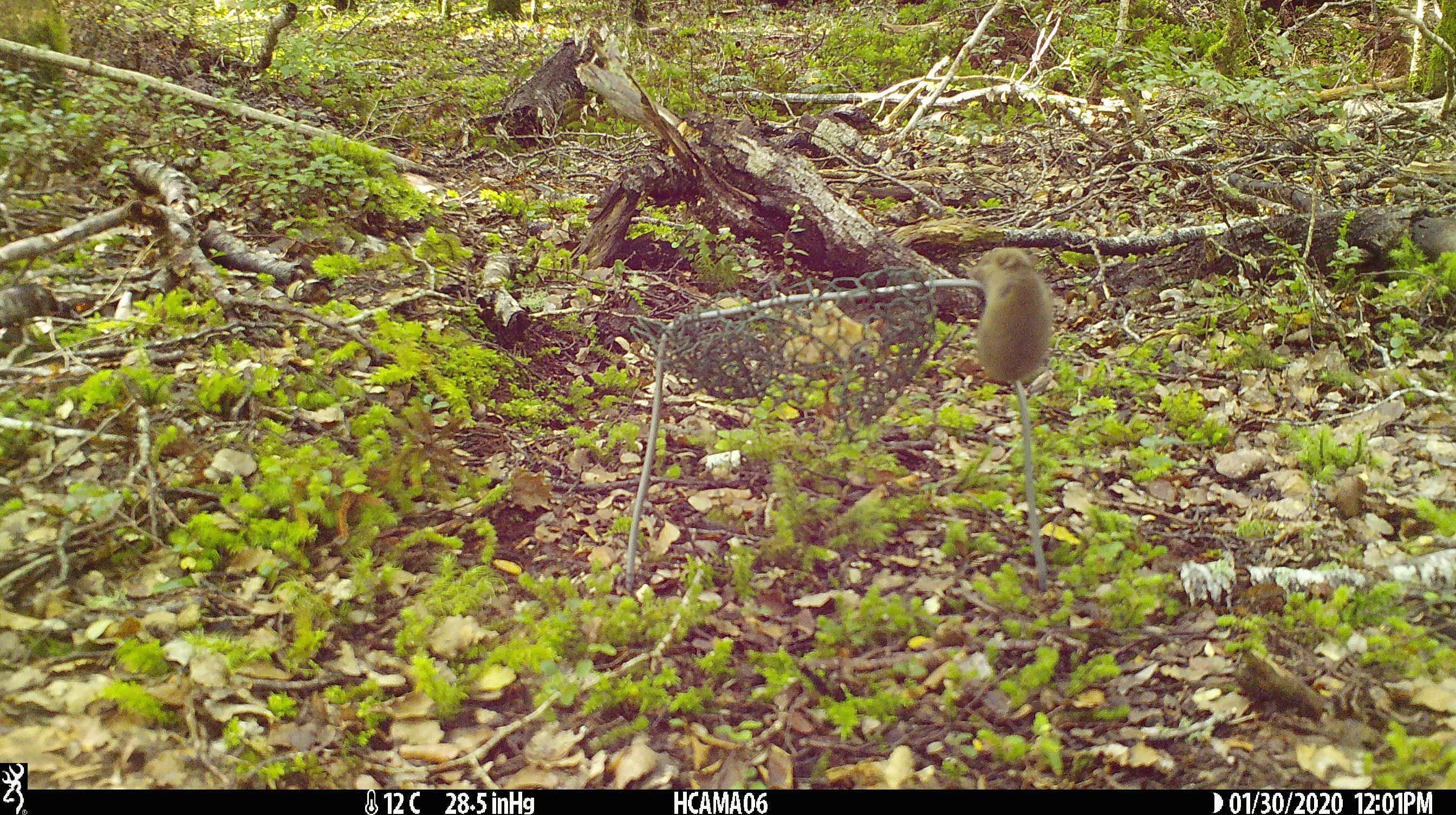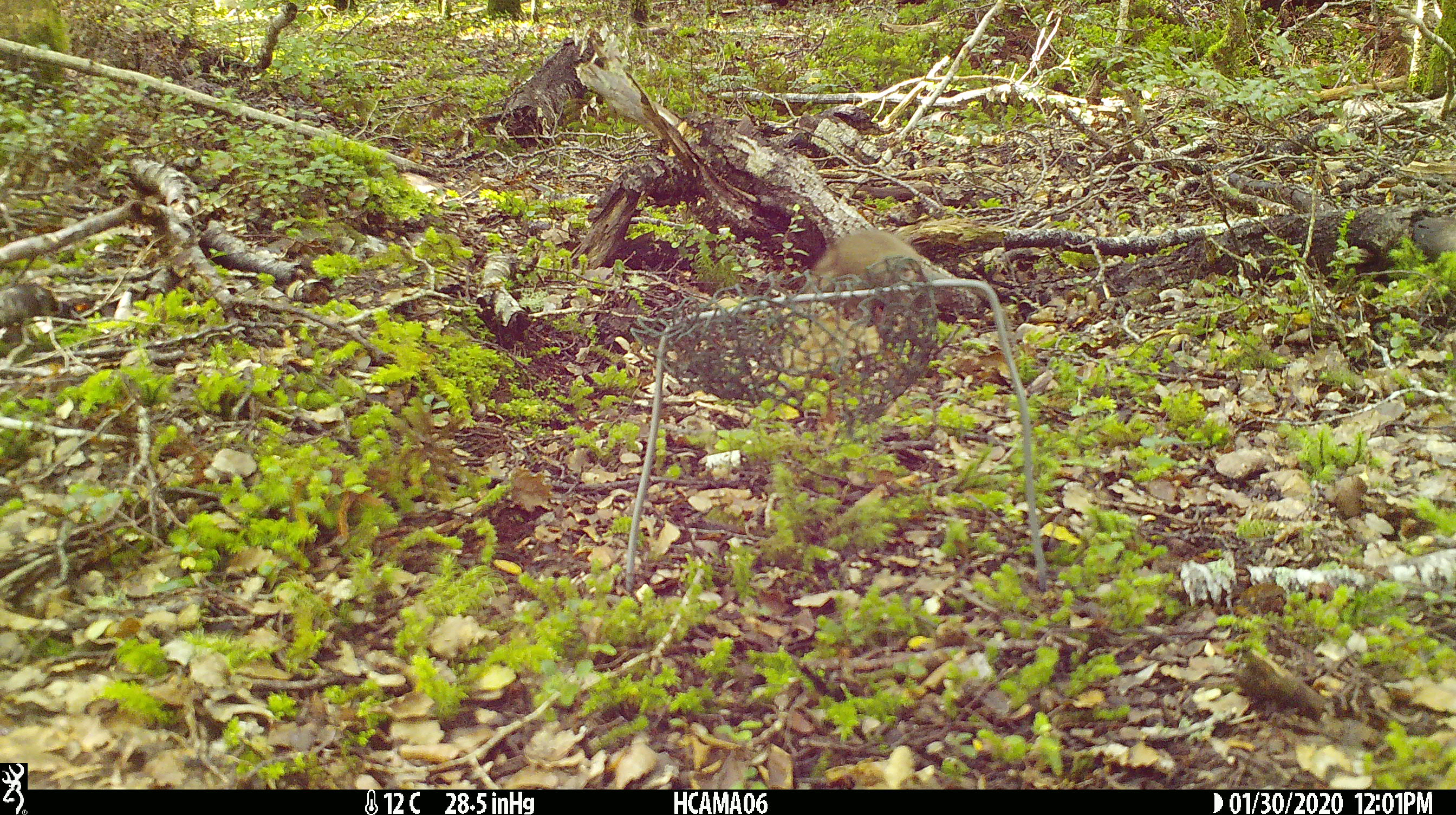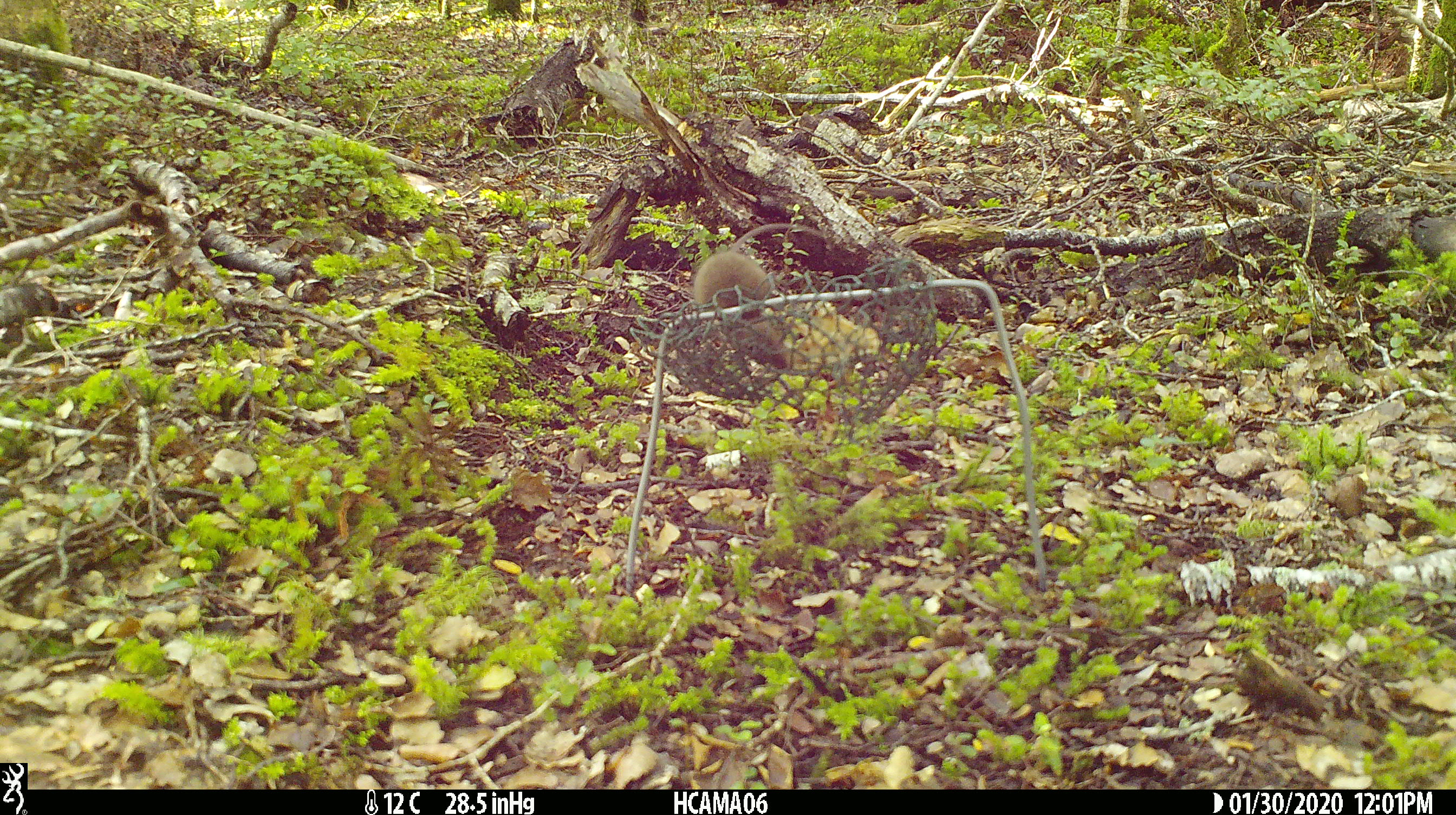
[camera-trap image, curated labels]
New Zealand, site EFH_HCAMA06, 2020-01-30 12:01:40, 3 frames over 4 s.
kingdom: Animalia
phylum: Chordata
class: Mammalia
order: Rodentia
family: Muridae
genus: Mus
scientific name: Mus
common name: mouse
Mouse (Mus).